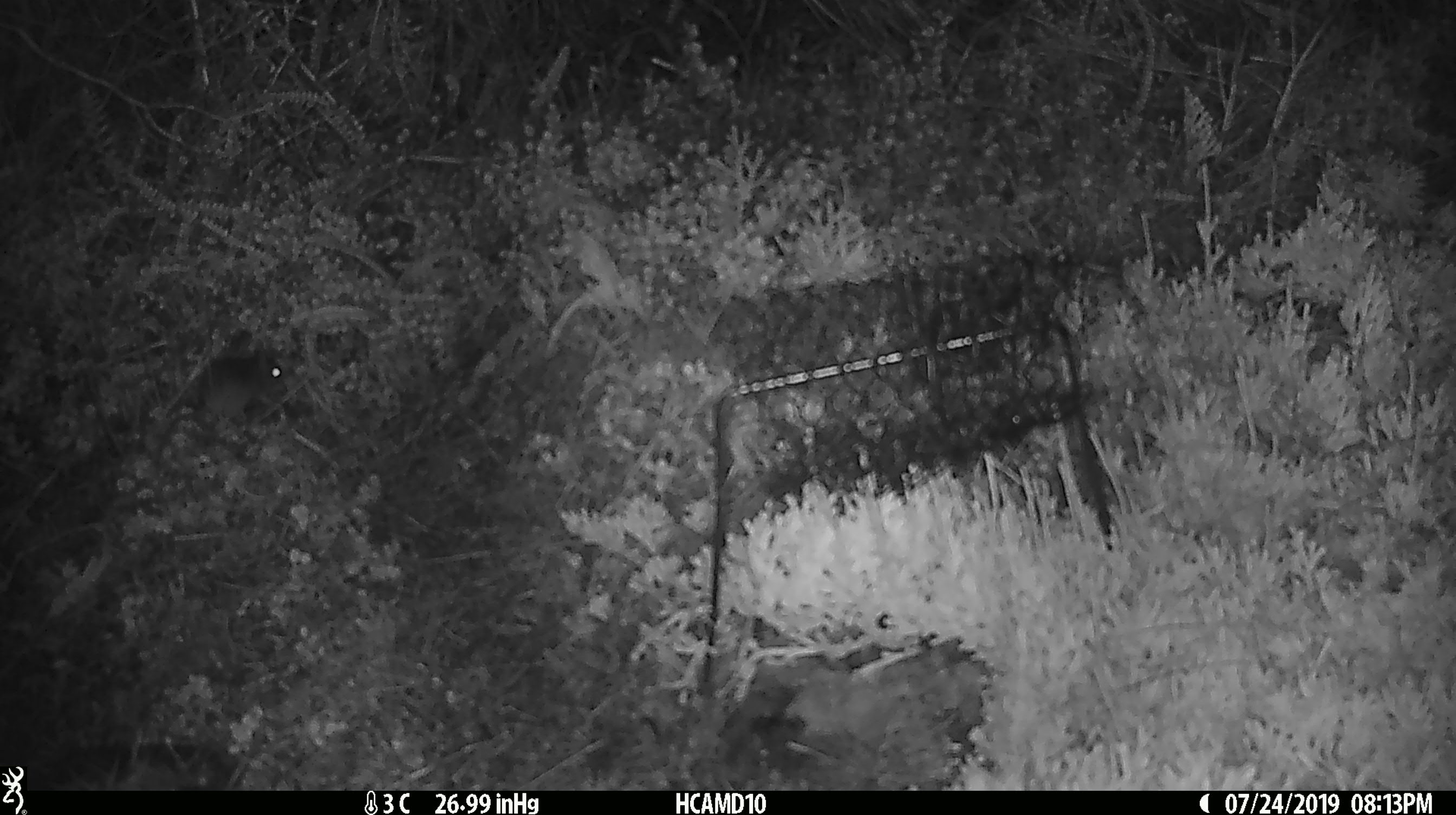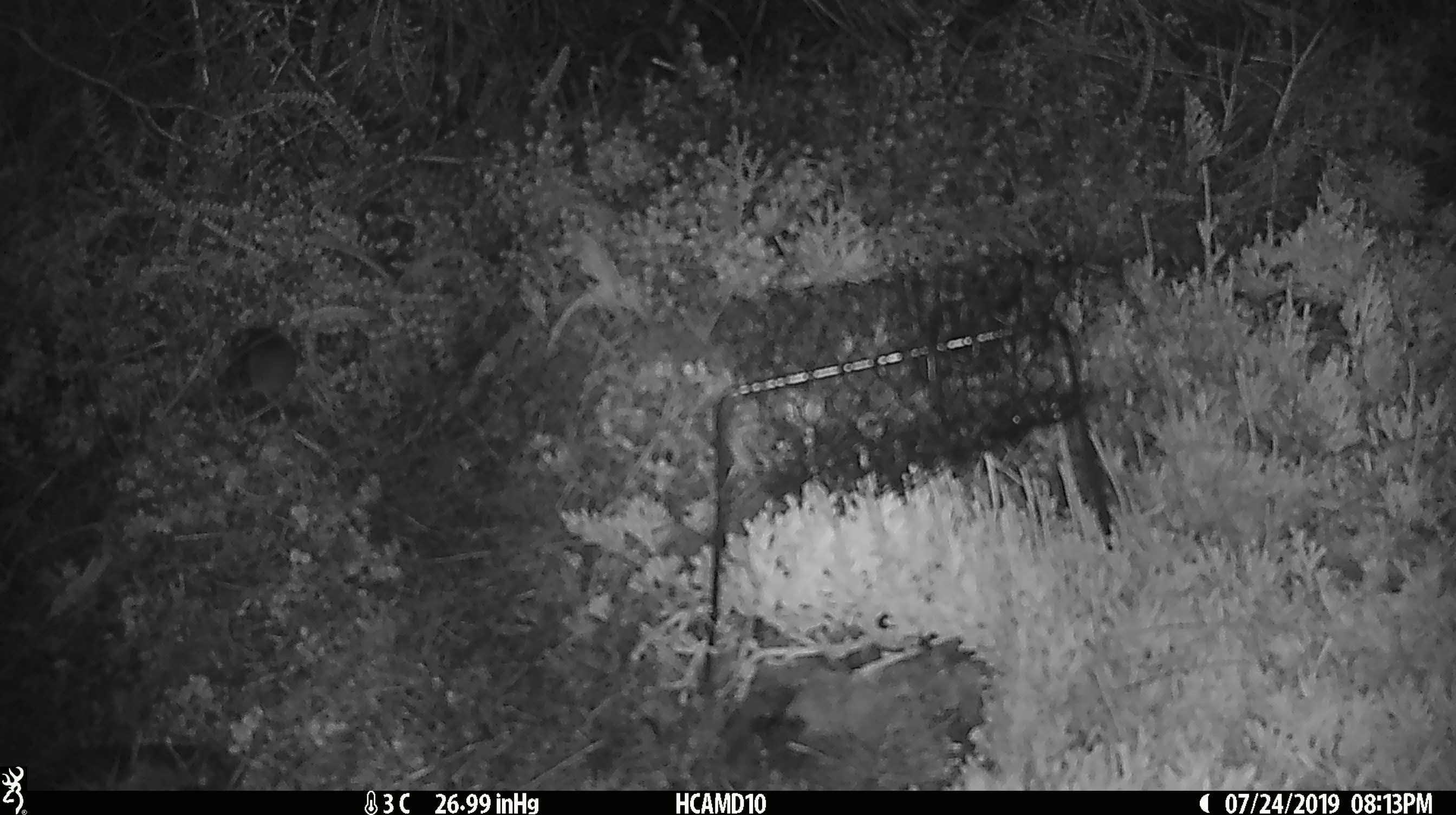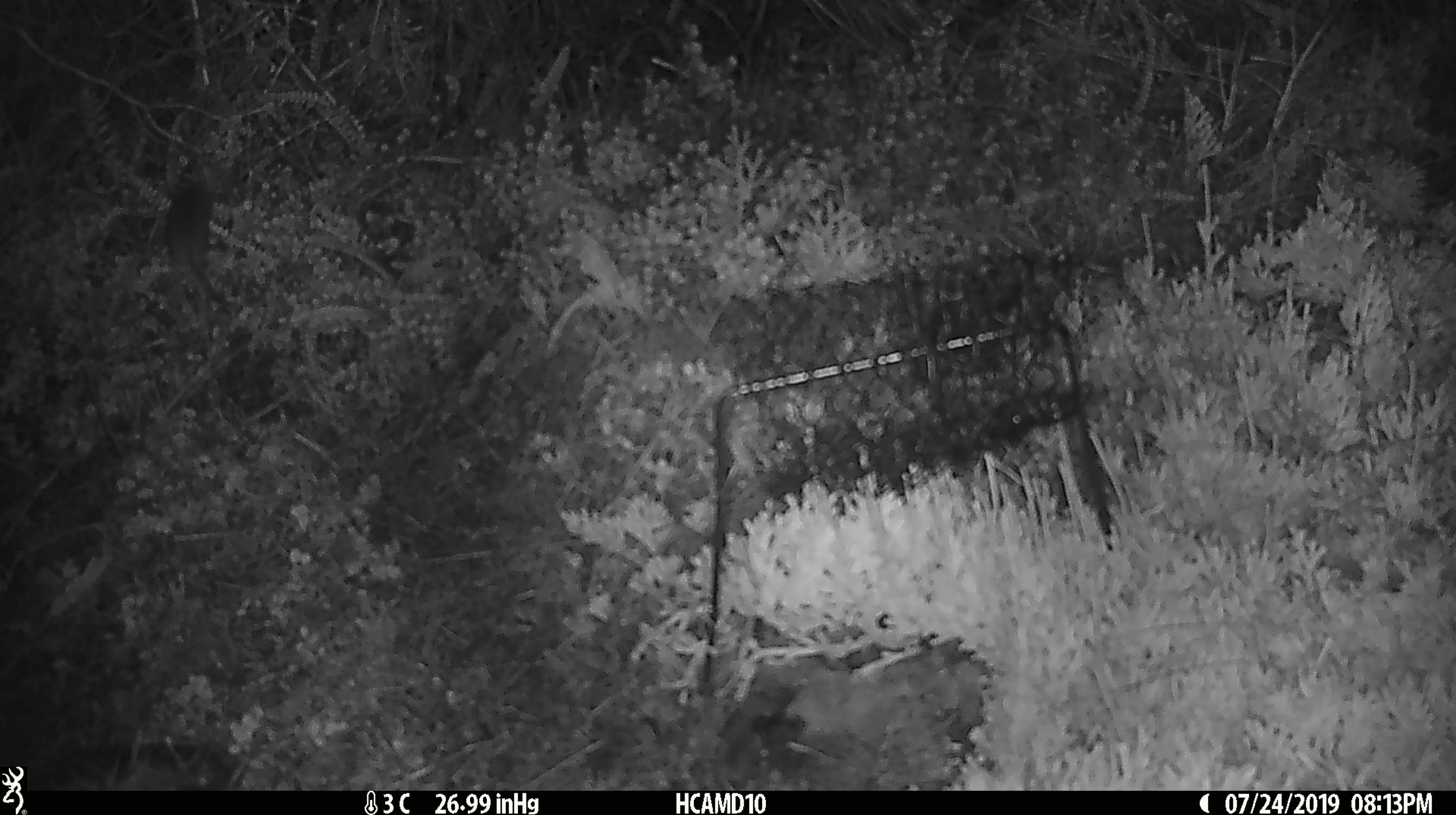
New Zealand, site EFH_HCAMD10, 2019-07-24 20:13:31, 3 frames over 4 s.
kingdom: Animalia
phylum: Chordata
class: Mammalia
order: Rodentia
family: Muridae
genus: Mus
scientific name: Mus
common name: mouse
Mouse (Mus).